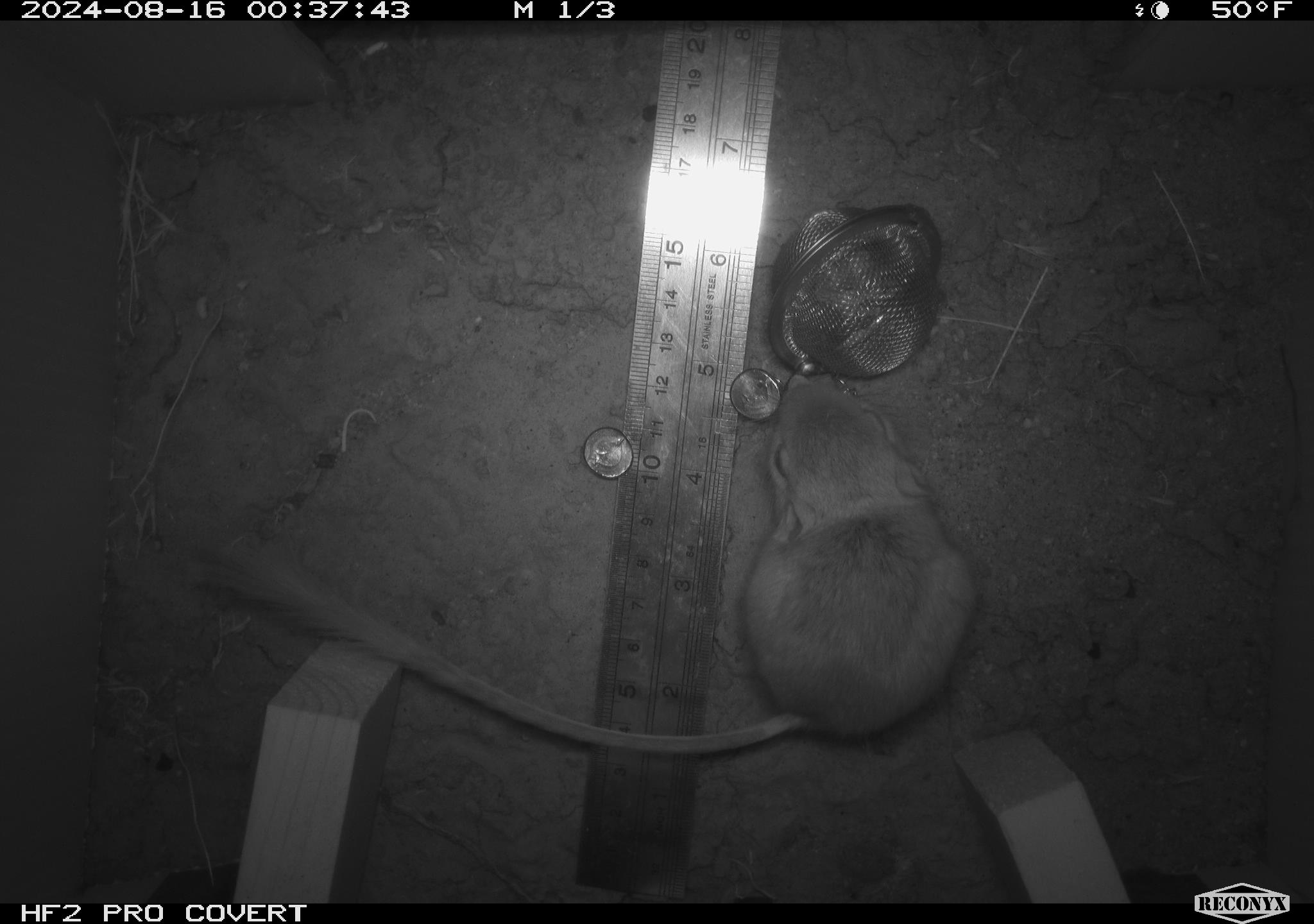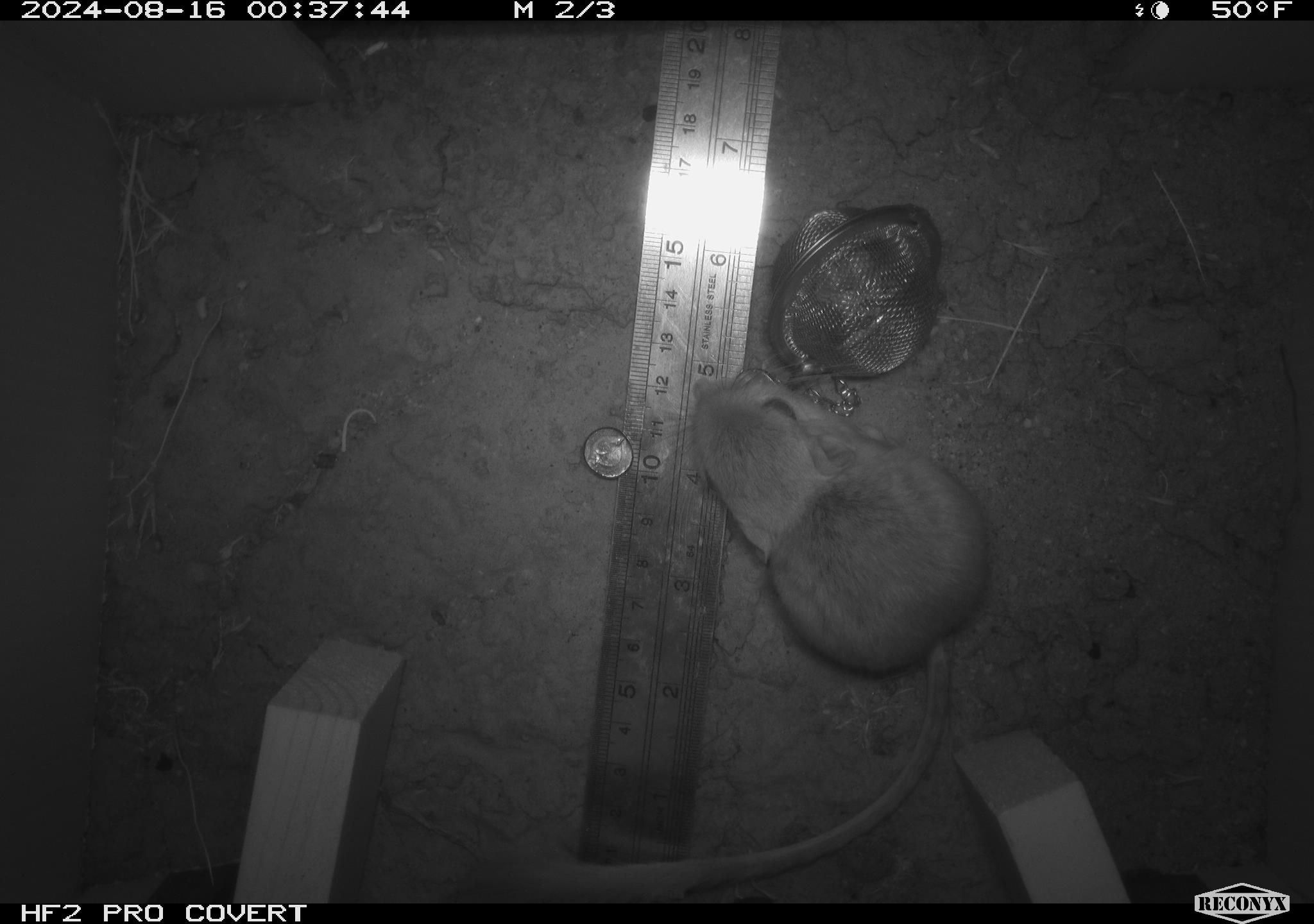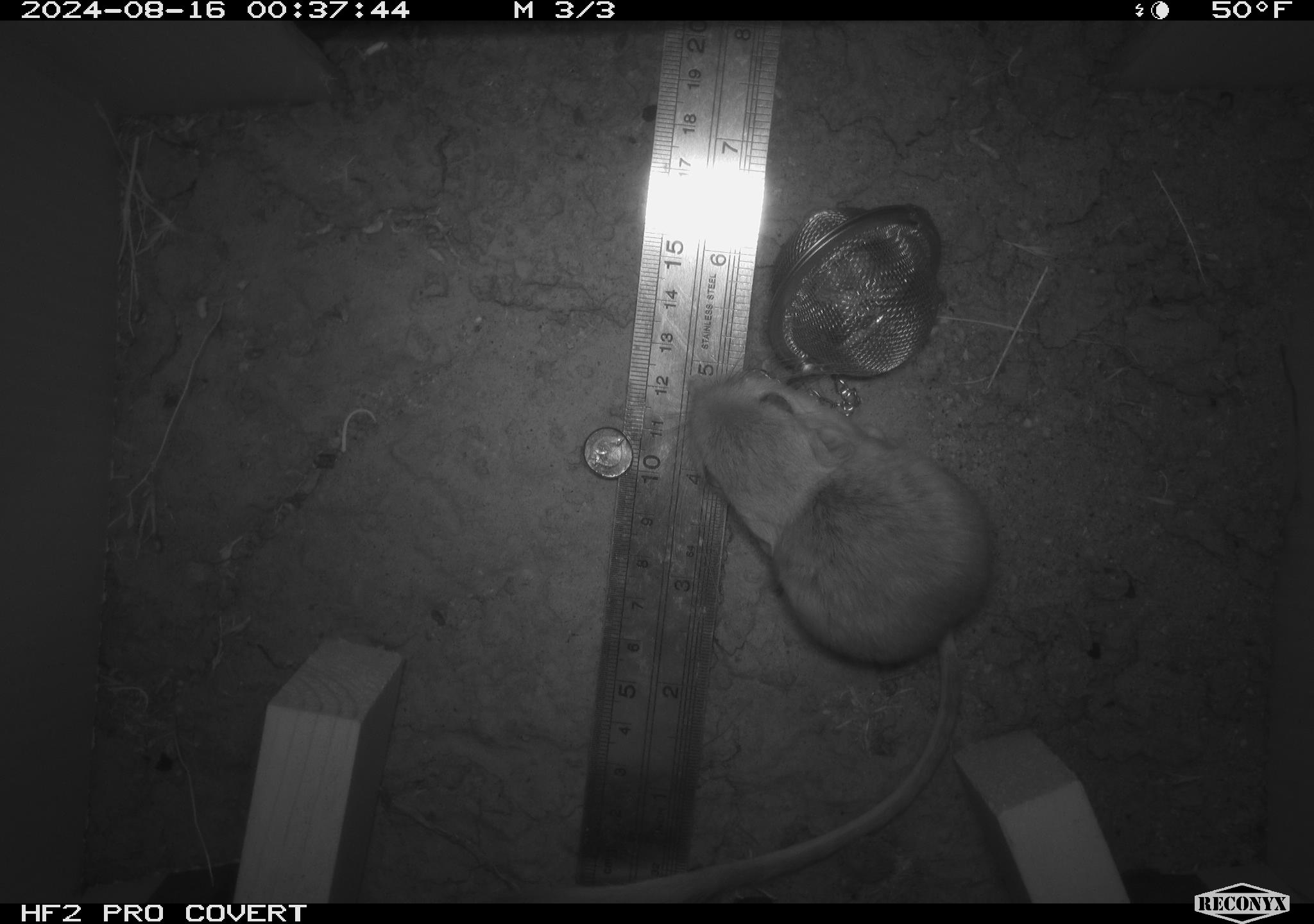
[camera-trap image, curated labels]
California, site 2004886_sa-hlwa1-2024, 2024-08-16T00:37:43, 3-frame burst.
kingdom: Animalia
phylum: Chordata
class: Mammalia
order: Rodentia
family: Heteromyidae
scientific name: Heteromyidae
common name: kangaroo rats and pocket mice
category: heteromyidae family